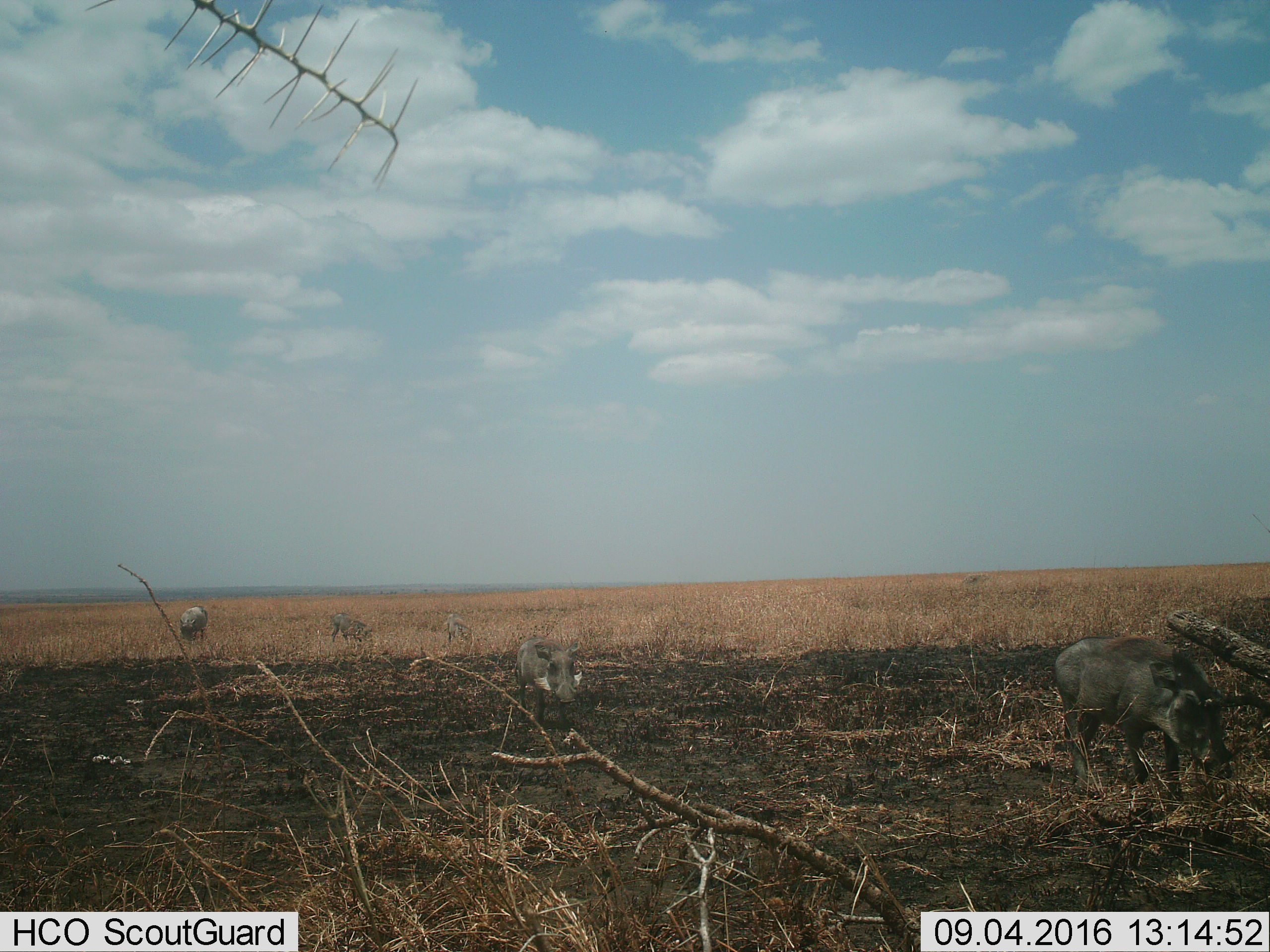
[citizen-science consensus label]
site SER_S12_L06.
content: unidentified animal